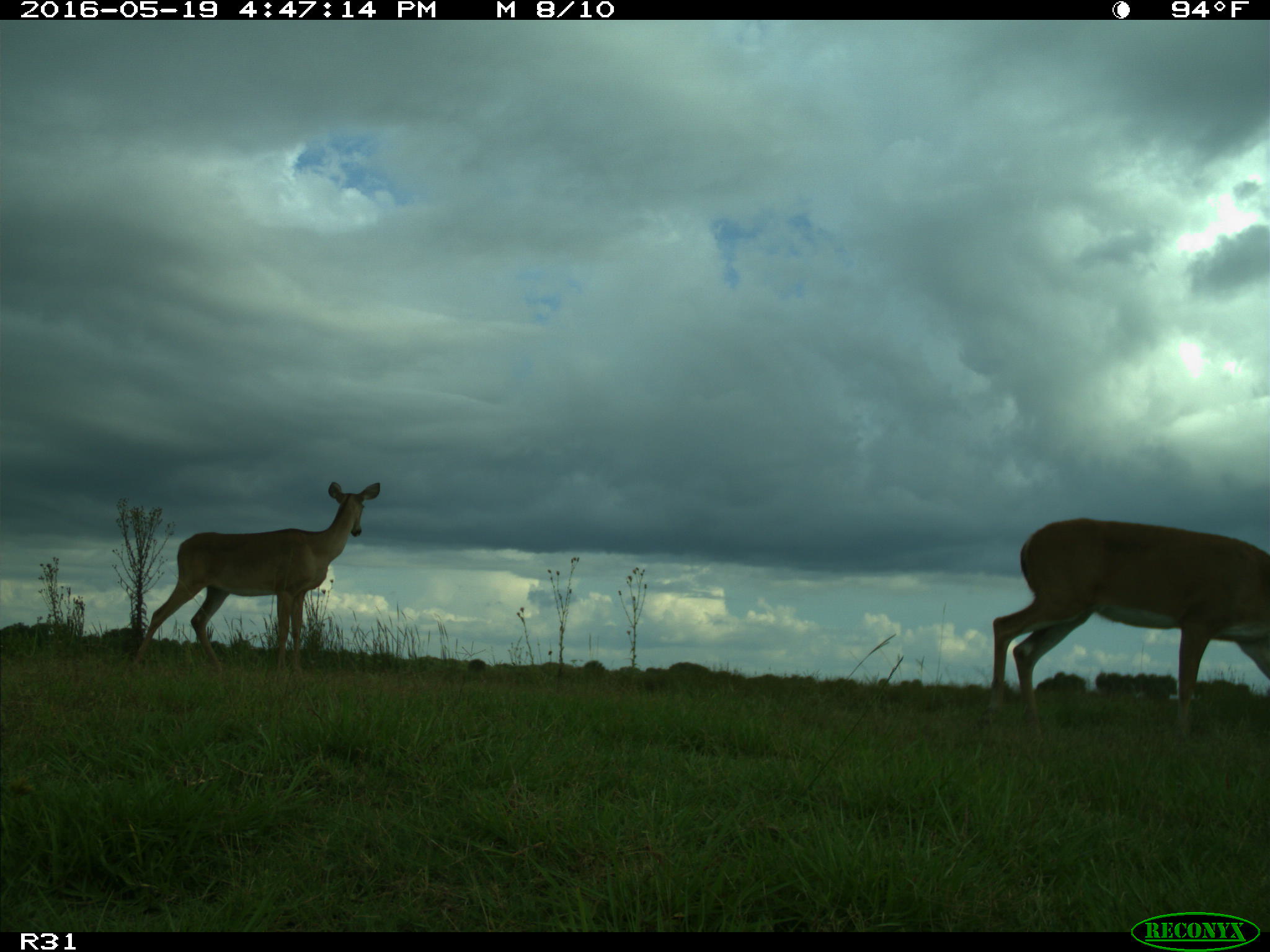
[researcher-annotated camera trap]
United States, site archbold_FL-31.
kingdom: Animalia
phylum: Chordata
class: Mammalia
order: Artiodactyla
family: Cervidae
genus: Odocoileus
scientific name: Odocoileus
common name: deer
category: unidentified deer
Unidentified deer (deer) (Odocoileus).